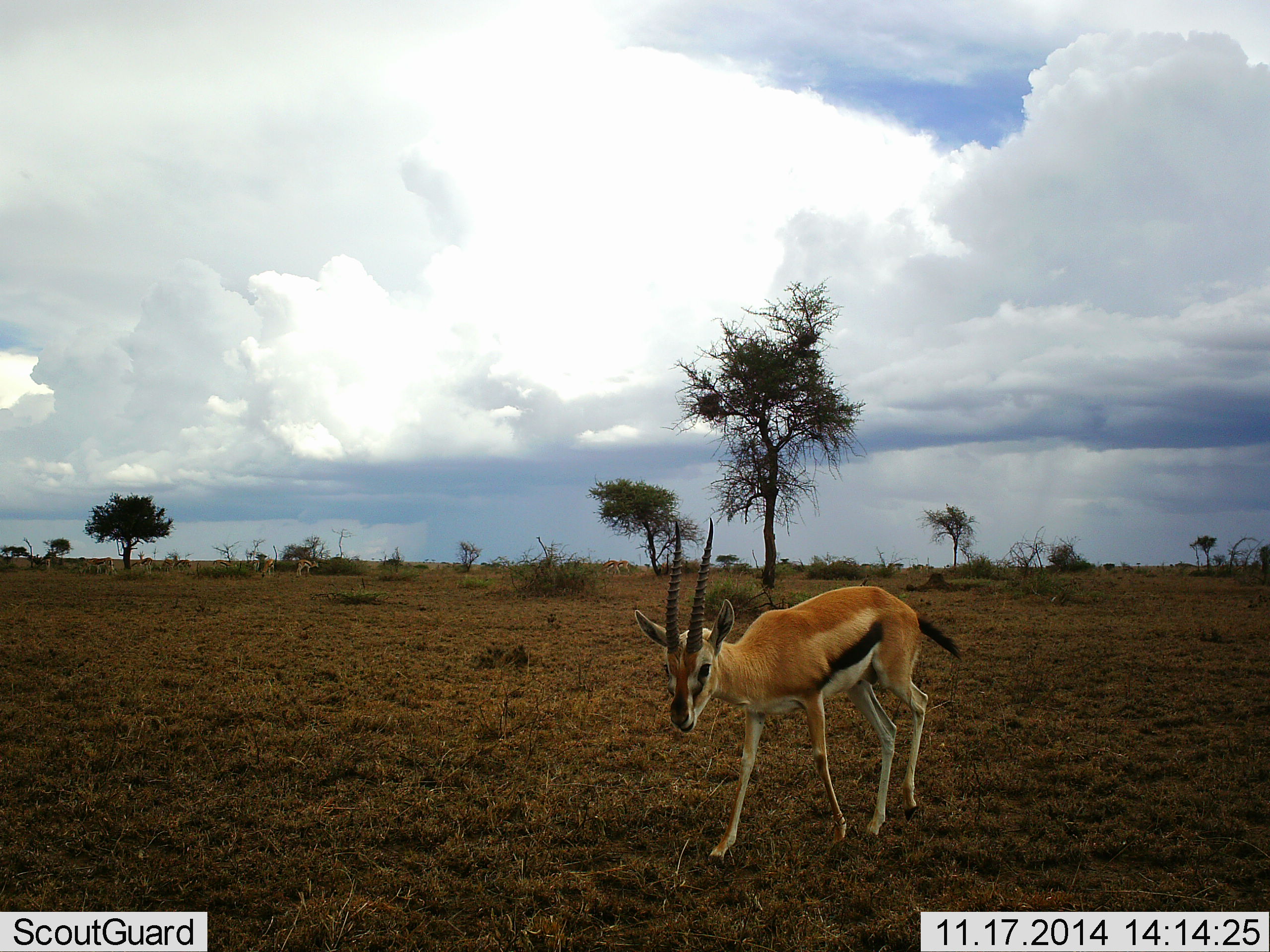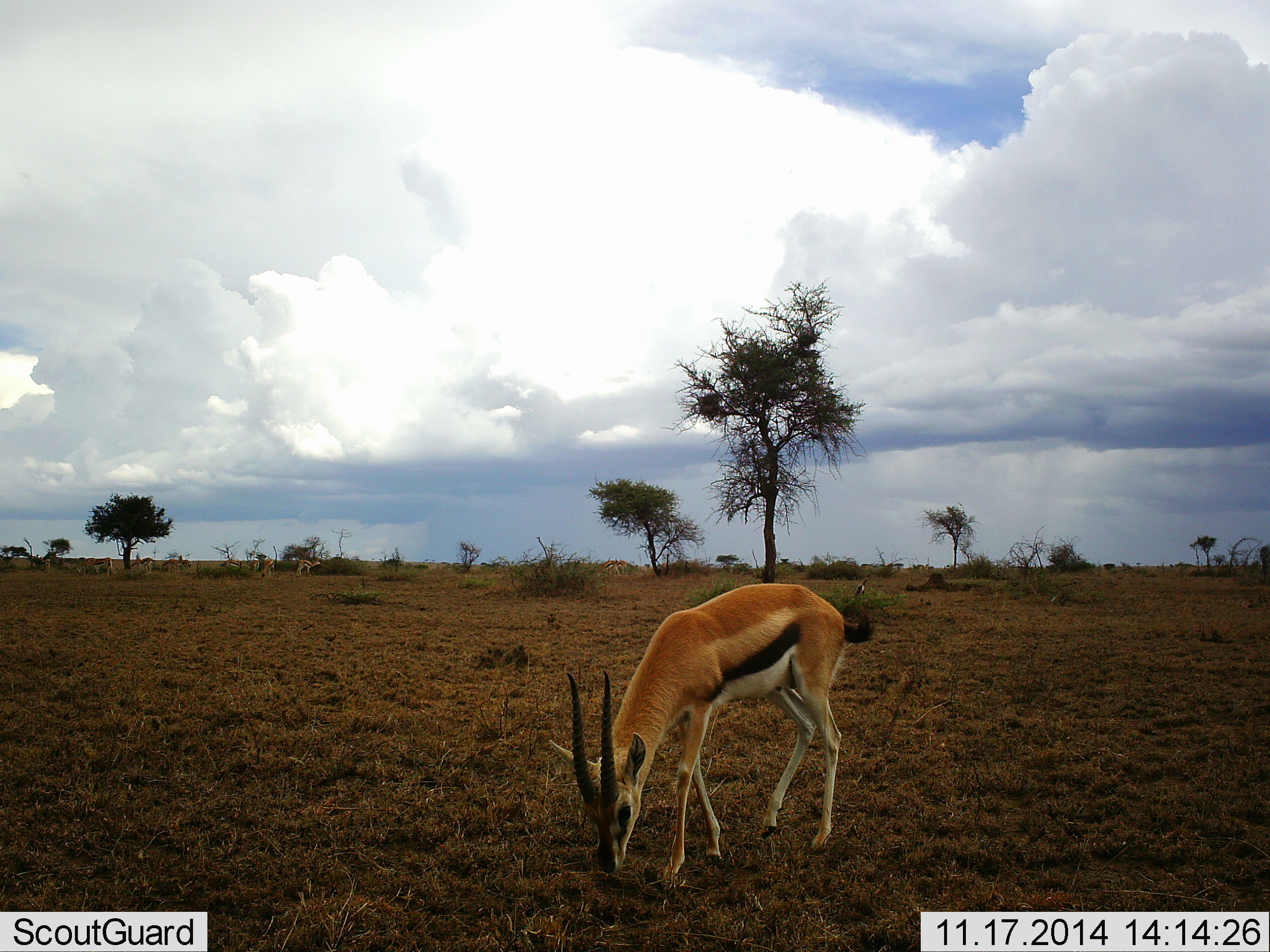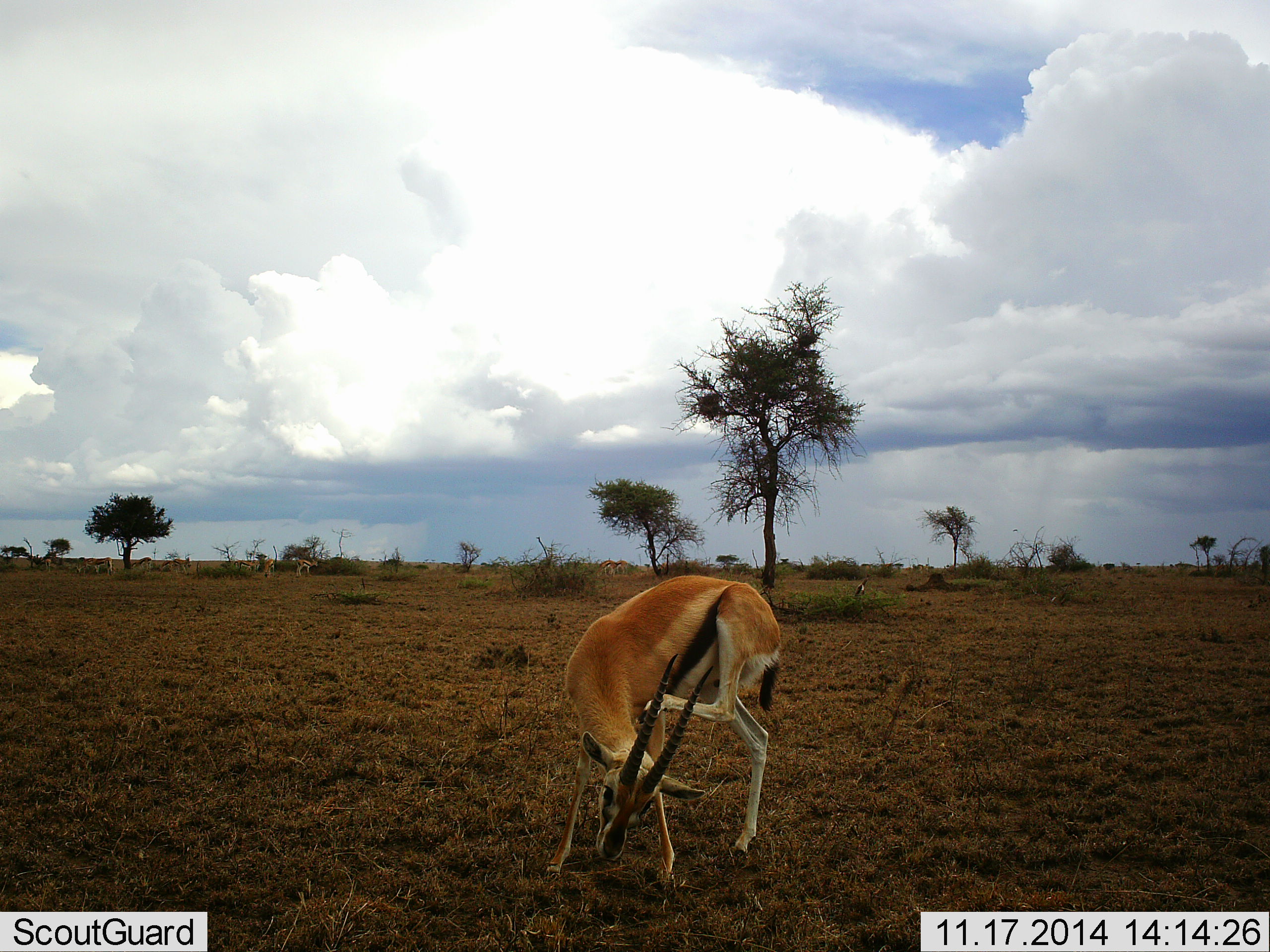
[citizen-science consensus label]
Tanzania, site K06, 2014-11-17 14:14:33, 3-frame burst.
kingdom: Animalia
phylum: Chordata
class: Mammalia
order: Artiodactyla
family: Bovidae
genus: Eudorcas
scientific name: Eudorcas thomsonii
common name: thomson's gazelle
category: gazellethomsons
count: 1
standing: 18%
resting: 0%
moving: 64%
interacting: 0%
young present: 0%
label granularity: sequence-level